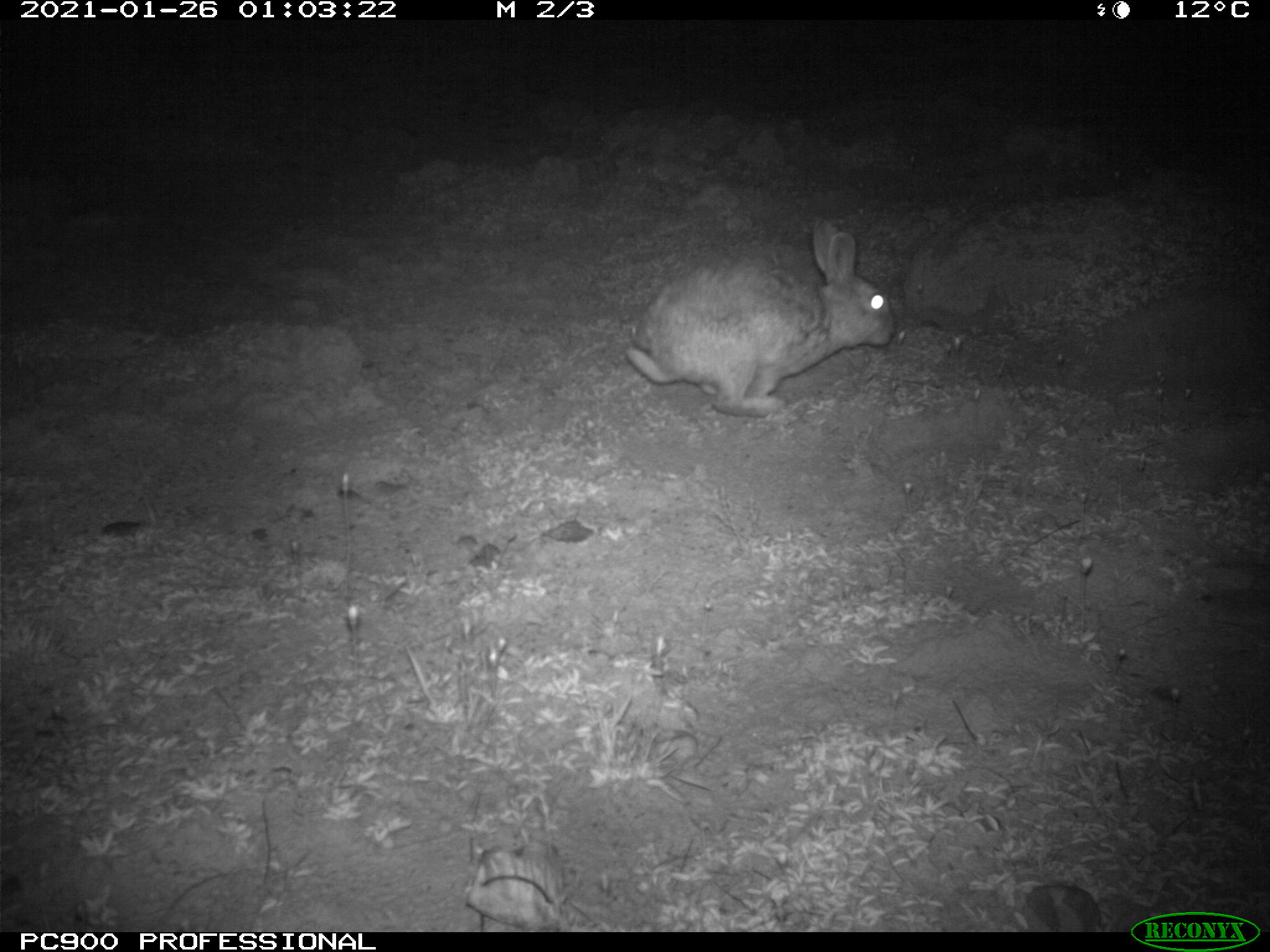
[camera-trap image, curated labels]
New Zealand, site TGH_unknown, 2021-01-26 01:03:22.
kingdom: Animalia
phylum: Chordata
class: Mammalia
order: Lagomorpha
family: Leporidae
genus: Oryctolagus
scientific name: Oryctolagus cuniculus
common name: european rabbit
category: rabbit